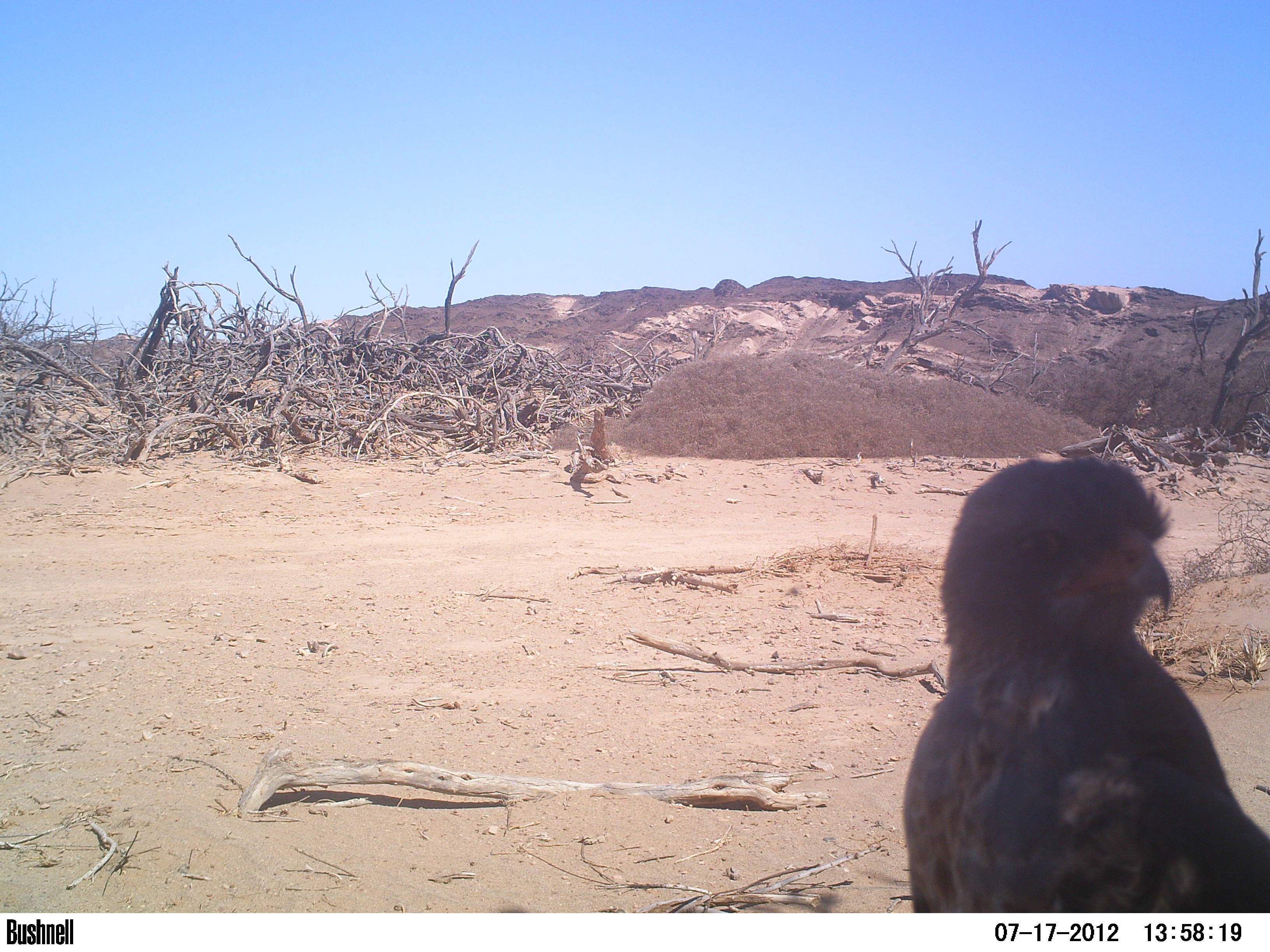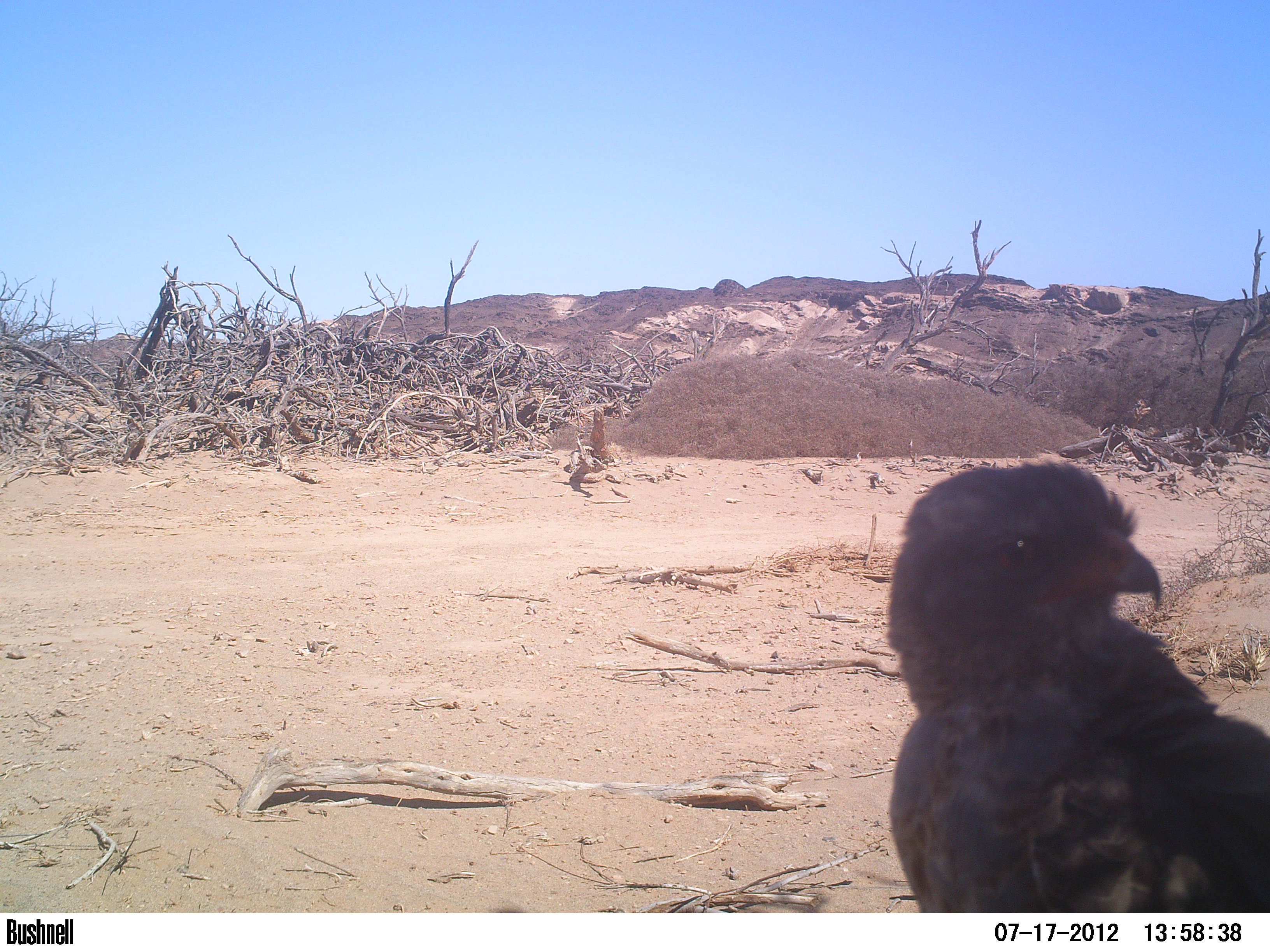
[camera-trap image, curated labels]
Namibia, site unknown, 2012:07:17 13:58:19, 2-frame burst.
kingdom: Animalia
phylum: Chordata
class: Aves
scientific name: Aves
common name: raptor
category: cn-raptors